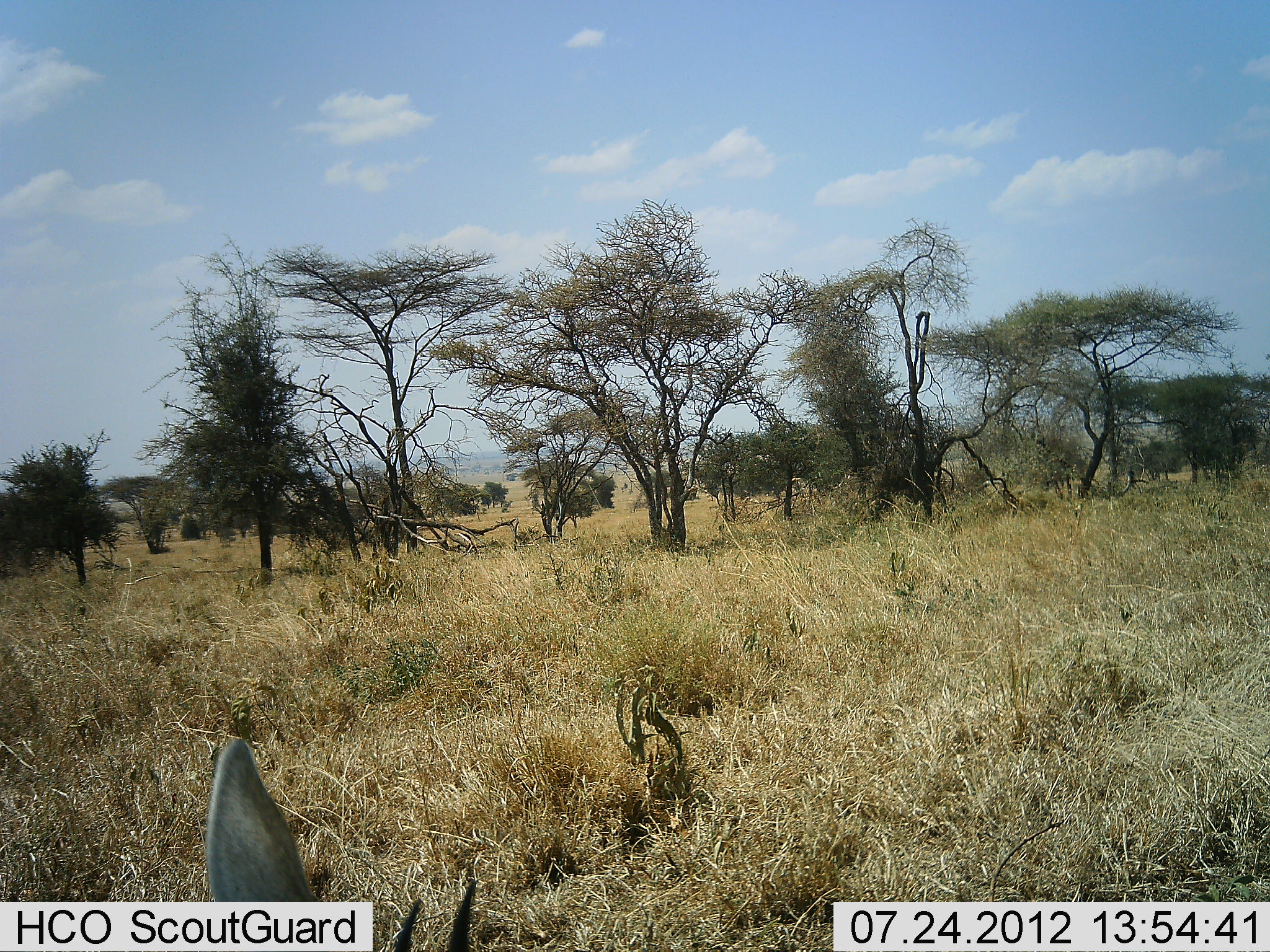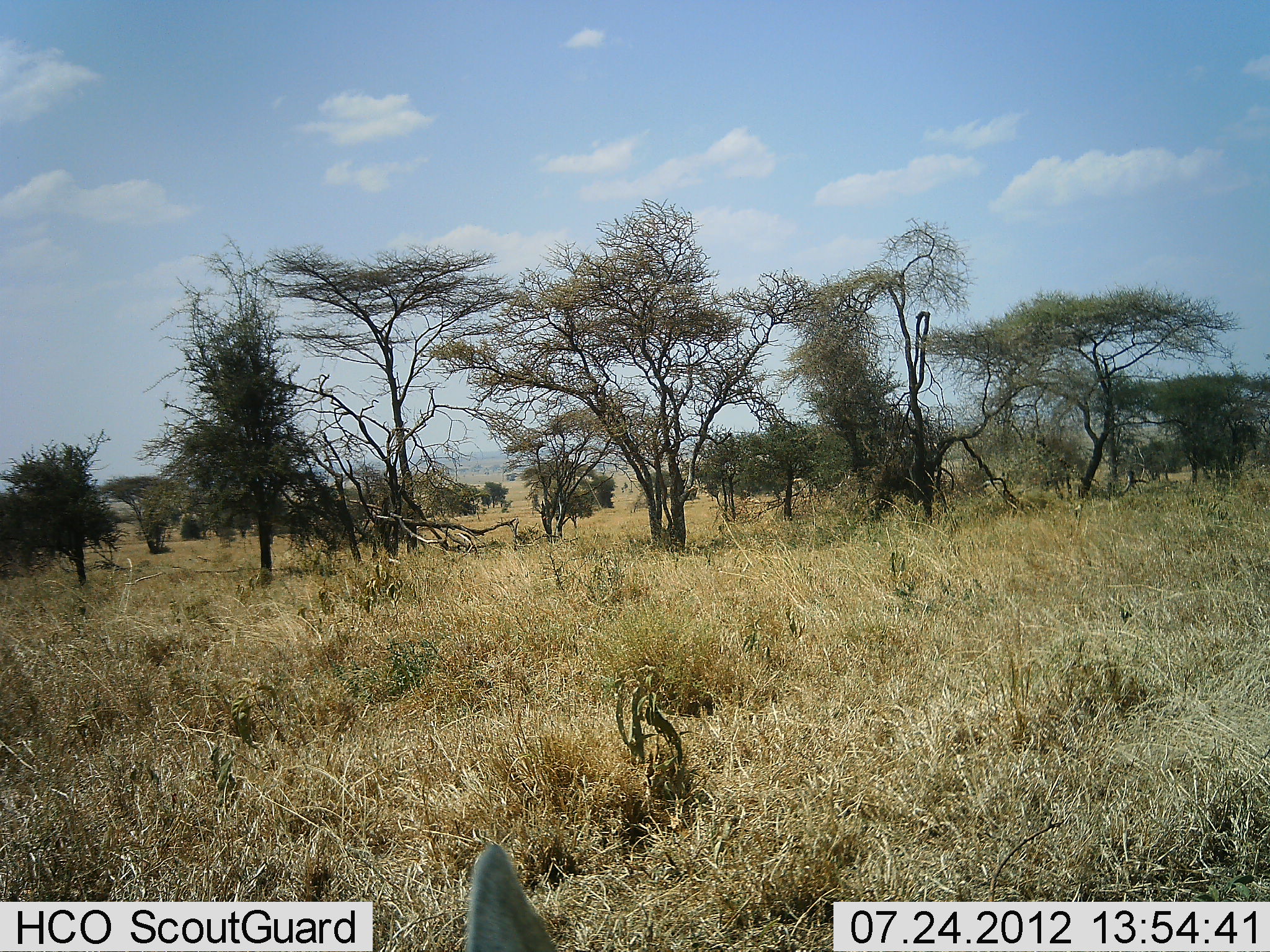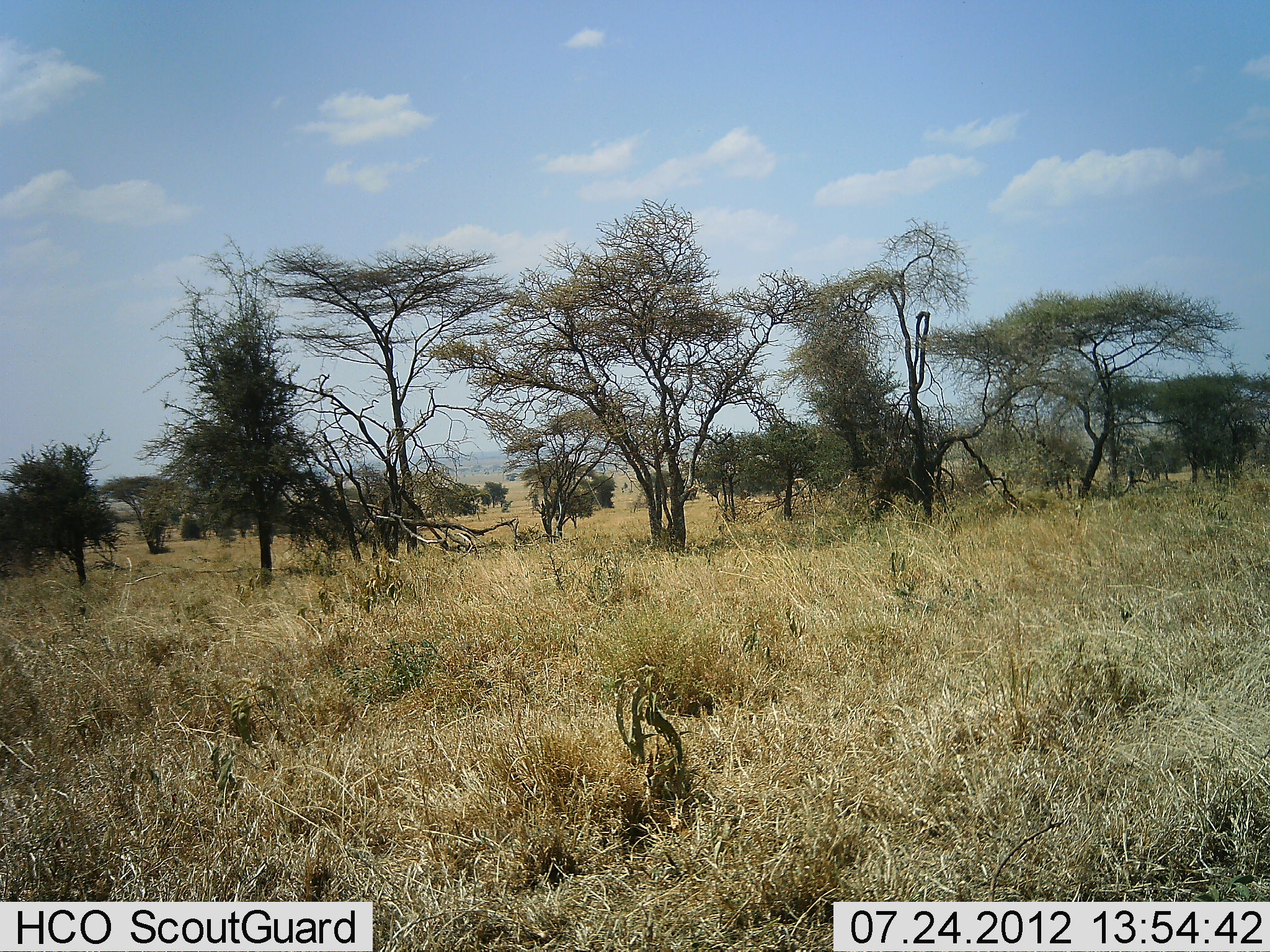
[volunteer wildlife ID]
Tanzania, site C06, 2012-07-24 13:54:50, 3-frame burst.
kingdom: Animalia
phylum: Chordata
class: Mammalia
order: Artiodactyla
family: Bovidae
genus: Eudorcas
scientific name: Eudorcas thomsonii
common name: thomson's gazelle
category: gazellethomsons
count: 1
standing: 60%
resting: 20%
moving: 20%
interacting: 0%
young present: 0%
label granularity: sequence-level